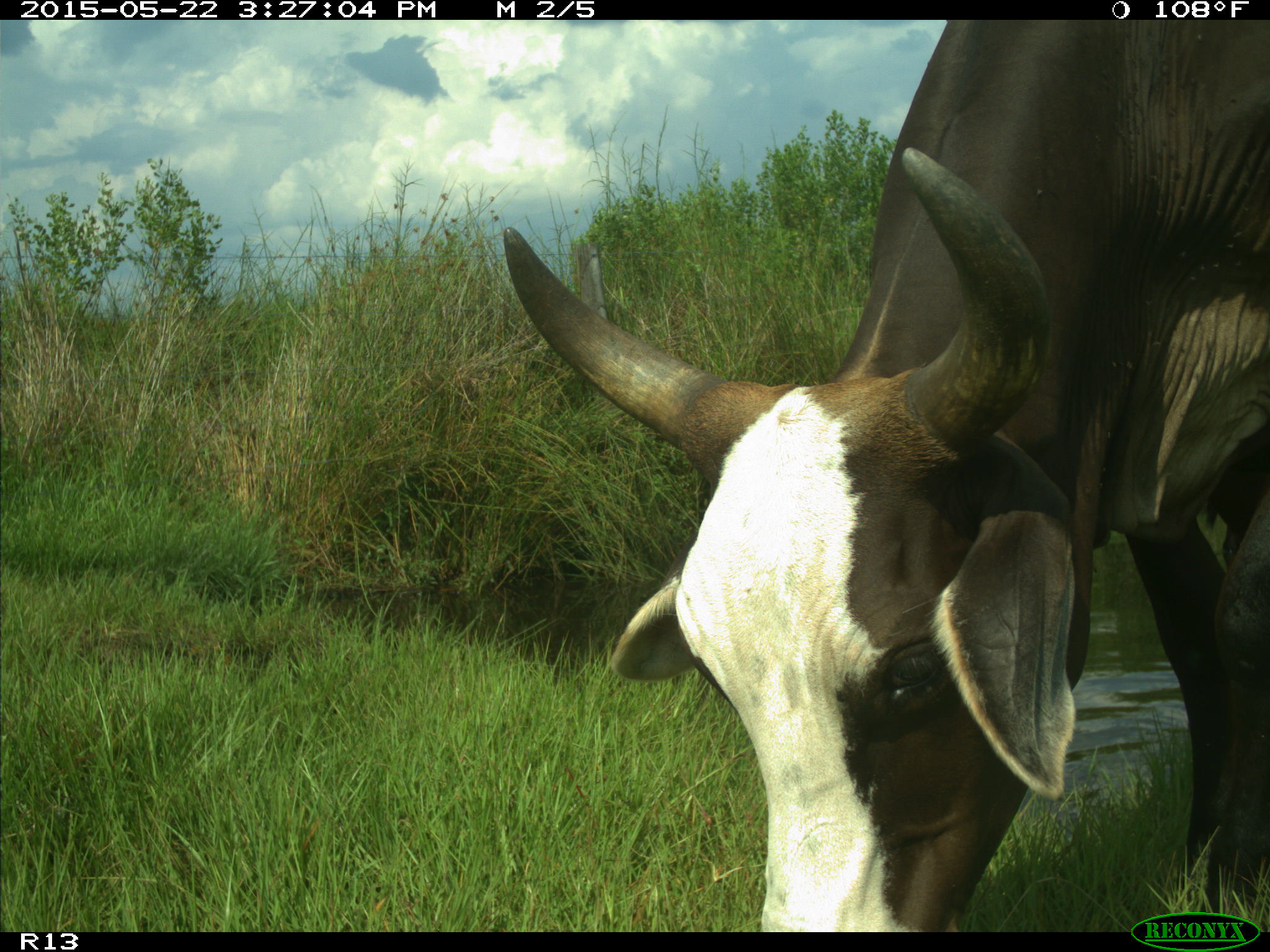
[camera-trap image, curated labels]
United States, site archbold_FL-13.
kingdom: Animalia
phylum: Chordata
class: Mammalia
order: Artiodactyla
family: Bovidae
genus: Bos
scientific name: Bos taurus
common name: domestic cow